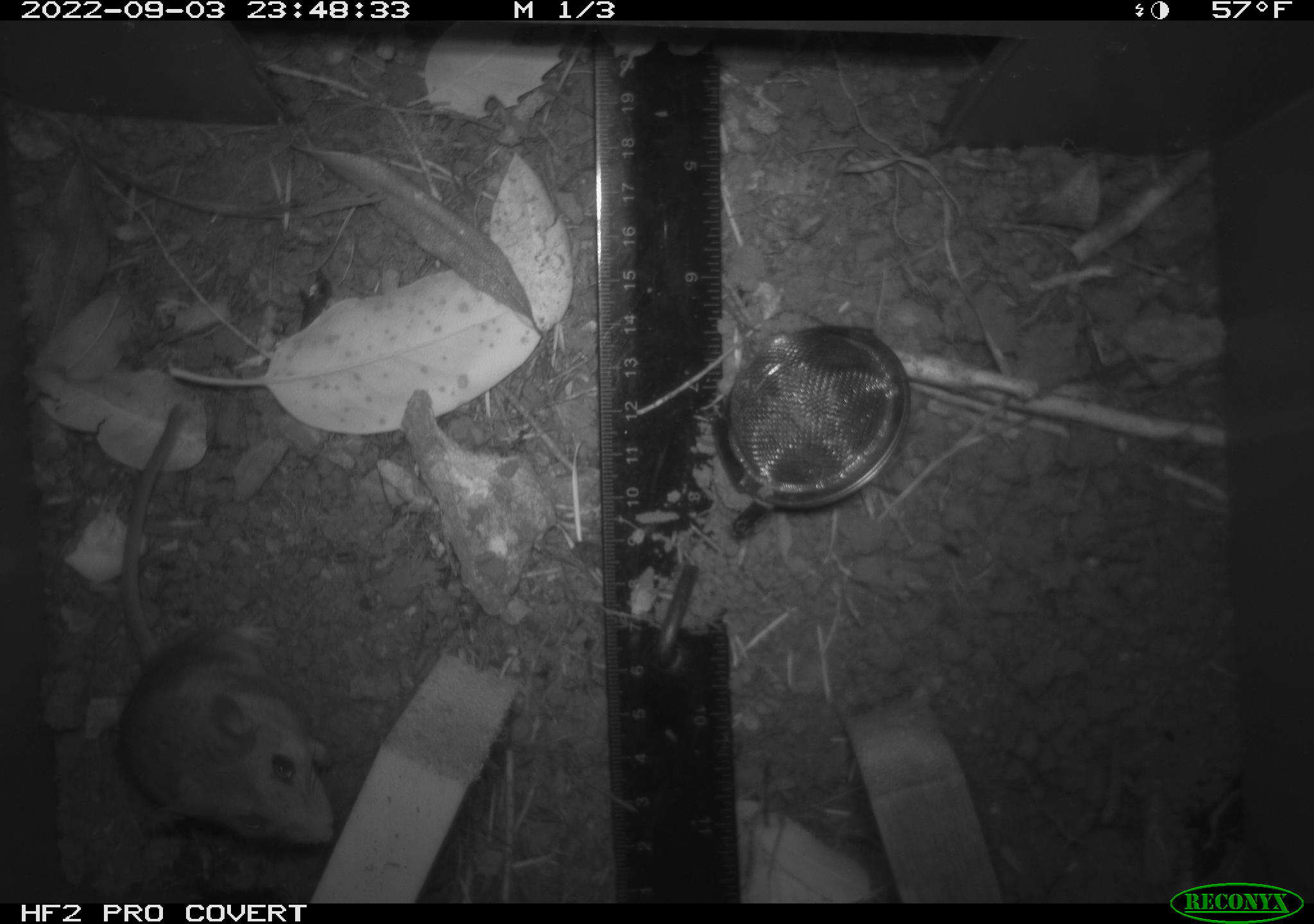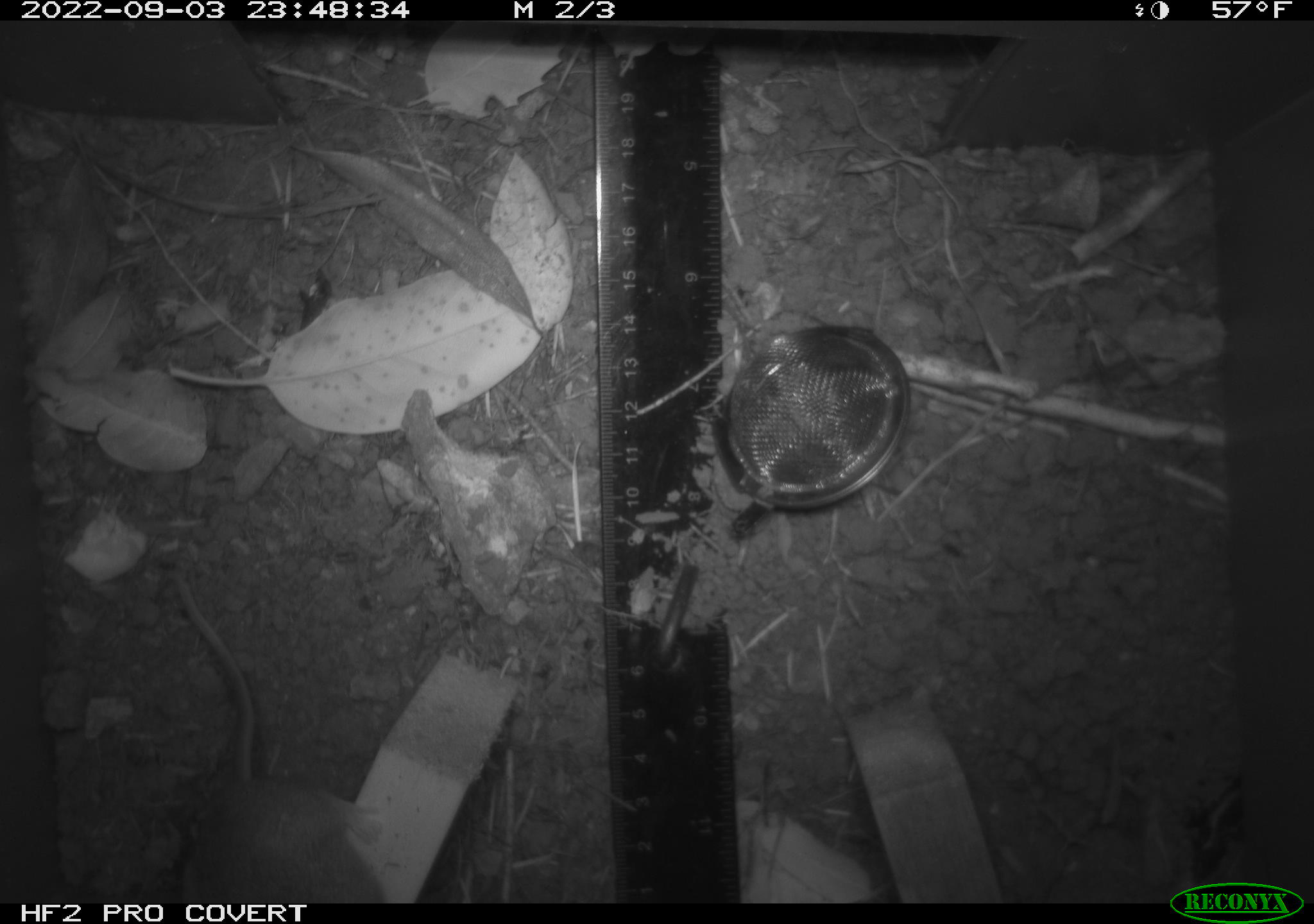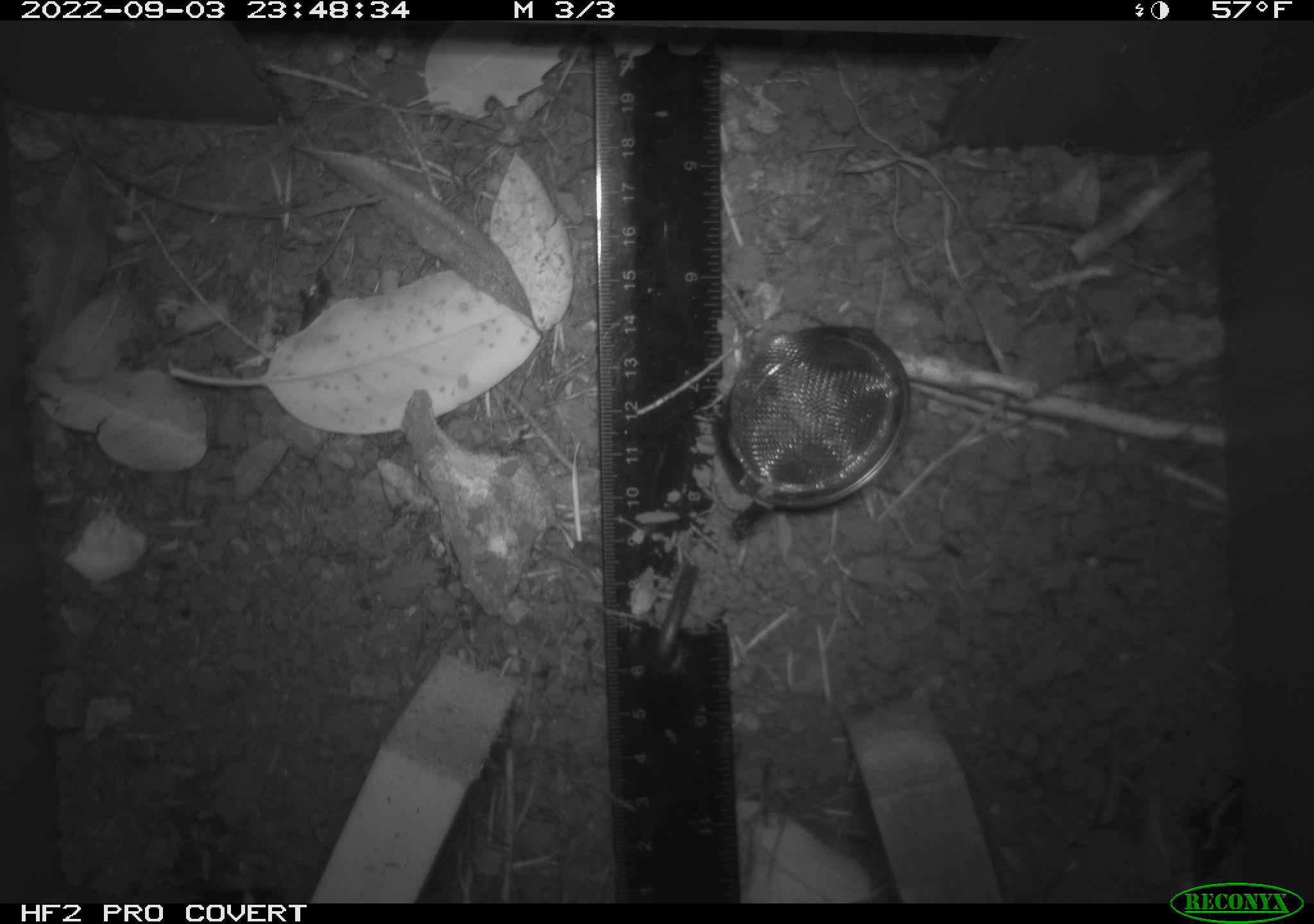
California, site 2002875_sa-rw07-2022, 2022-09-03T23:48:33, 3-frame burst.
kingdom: Animalia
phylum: Chordata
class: Mammalia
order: Rodentia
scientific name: Rodentia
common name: mouse species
Mouse species (Rodentia).